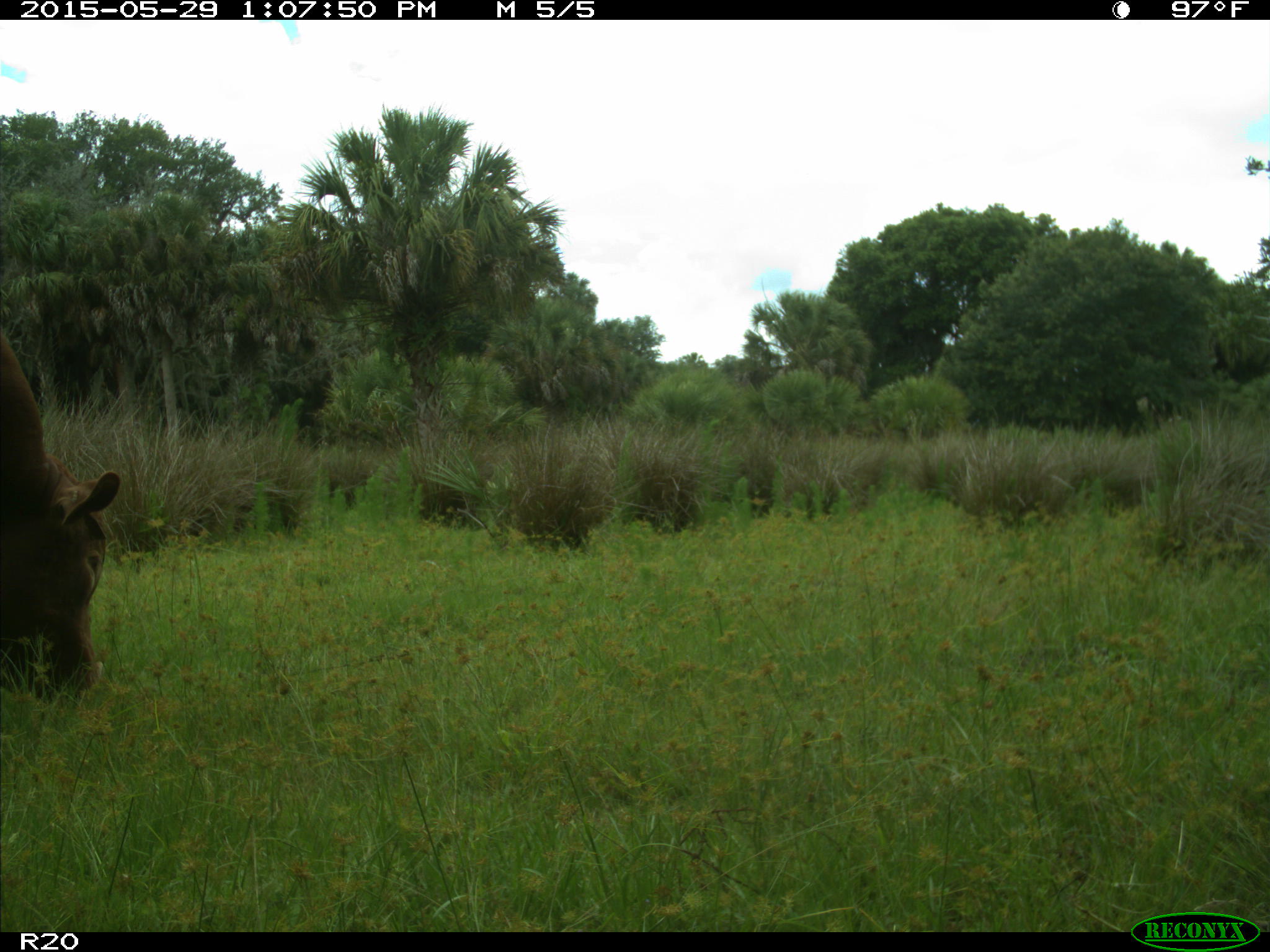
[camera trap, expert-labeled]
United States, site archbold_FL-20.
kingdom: Animalia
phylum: Chordata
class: Mammalia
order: Artiodactyla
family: Bovidae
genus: Bos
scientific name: Bos taurus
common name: domestic cow